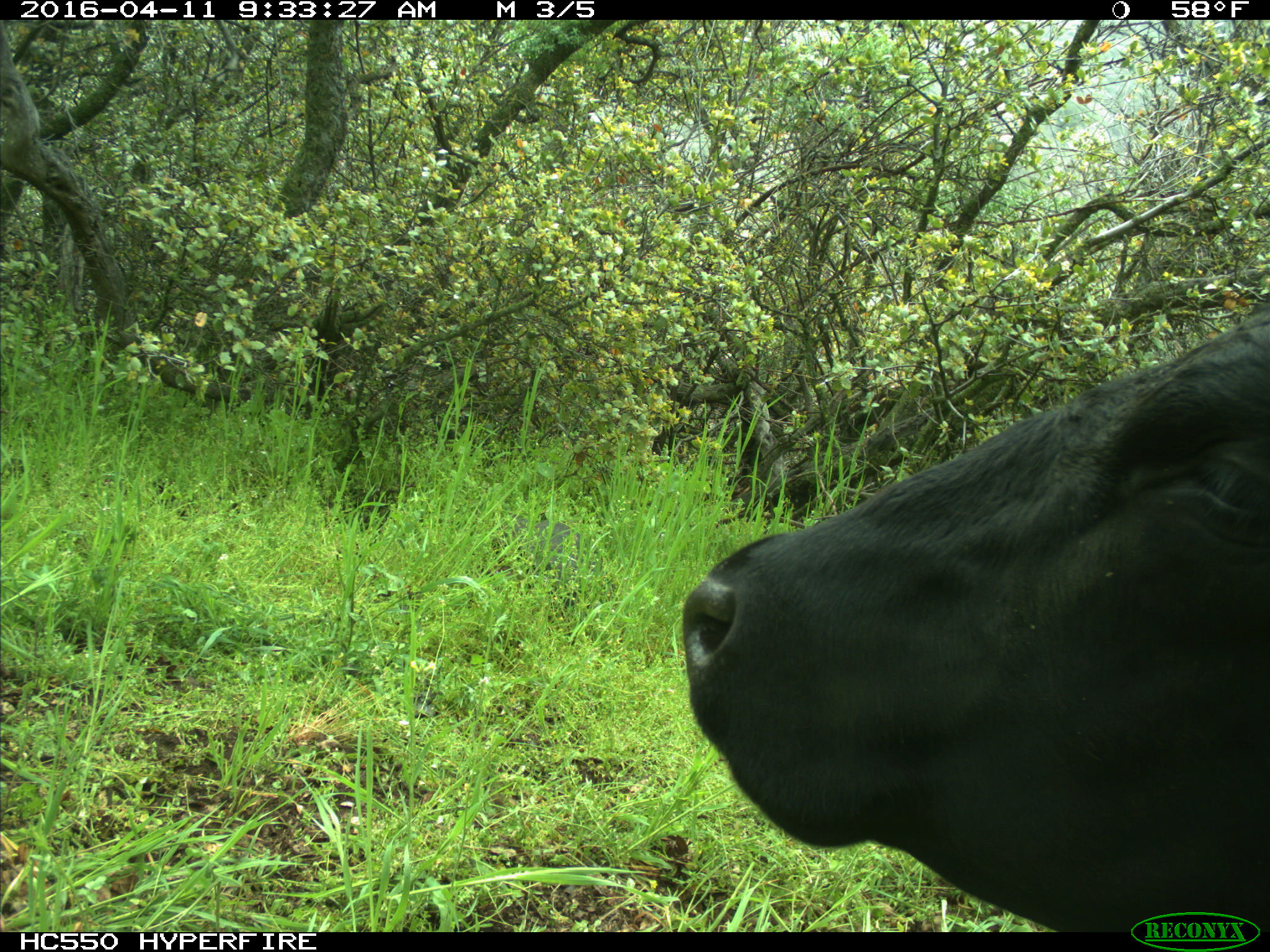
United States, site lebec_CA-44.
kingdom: Animalia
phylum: Chordata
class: Mammalia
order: Artiodactyla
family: Bovidae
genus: Bos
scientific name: Bos taurus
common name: domestic cow